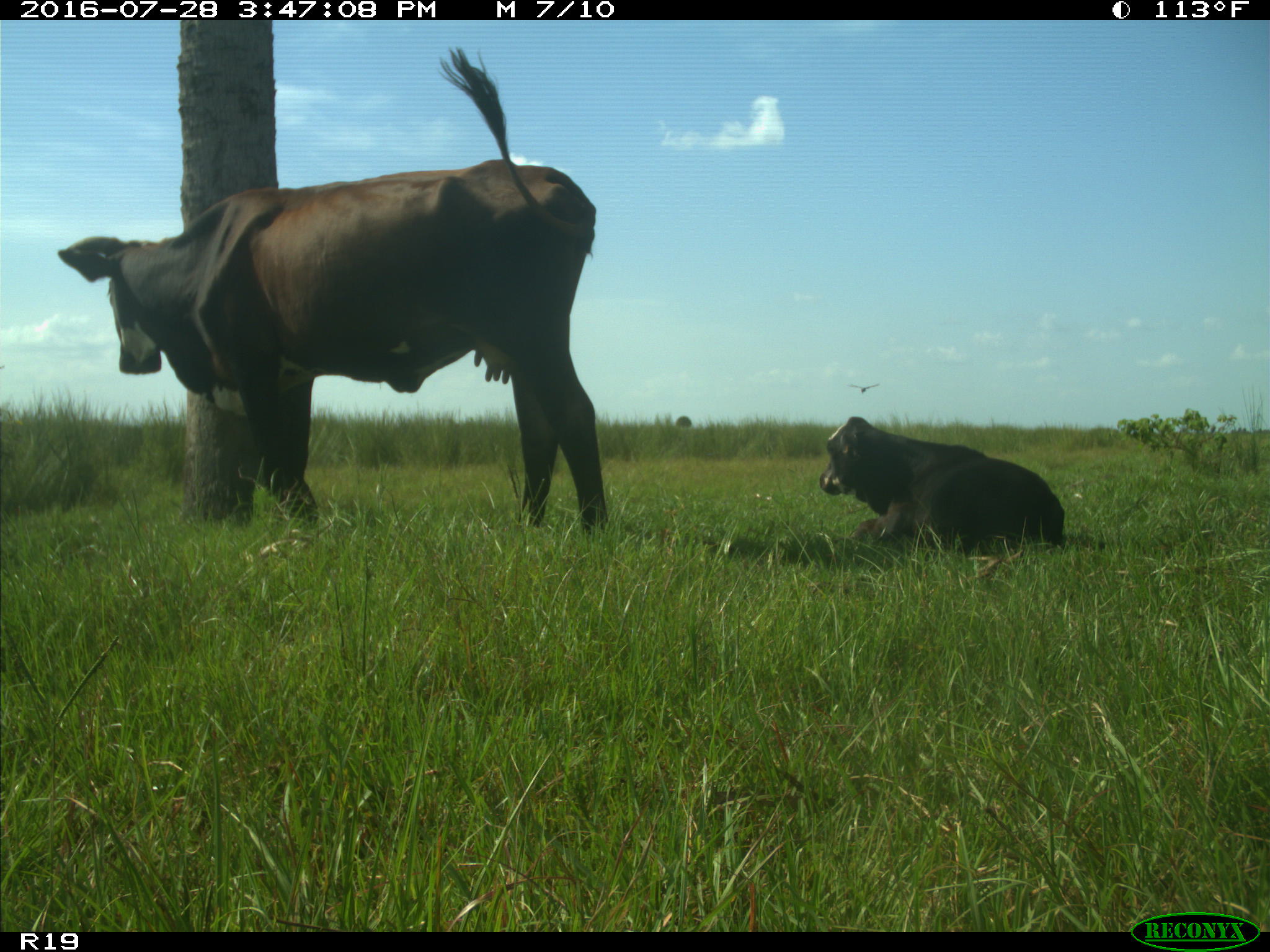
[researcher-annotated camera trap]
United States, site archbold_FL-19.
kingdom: Animalia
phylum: Chordata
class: Mammalia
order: Artiodactyla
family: Bovidae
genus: Bos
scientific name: Bos taurus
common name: domestic cow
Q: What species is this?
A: Bos taurus (domestic cow).